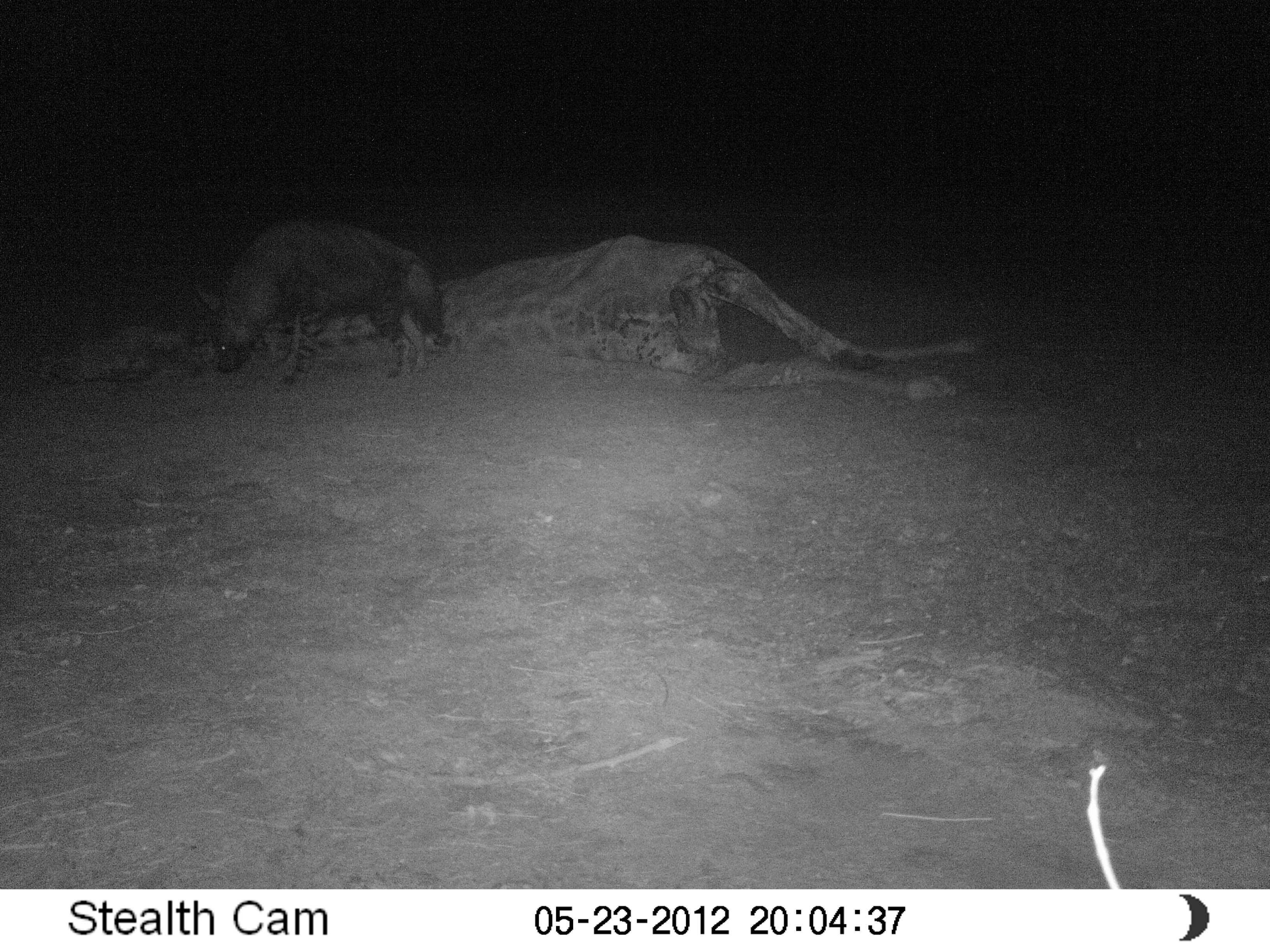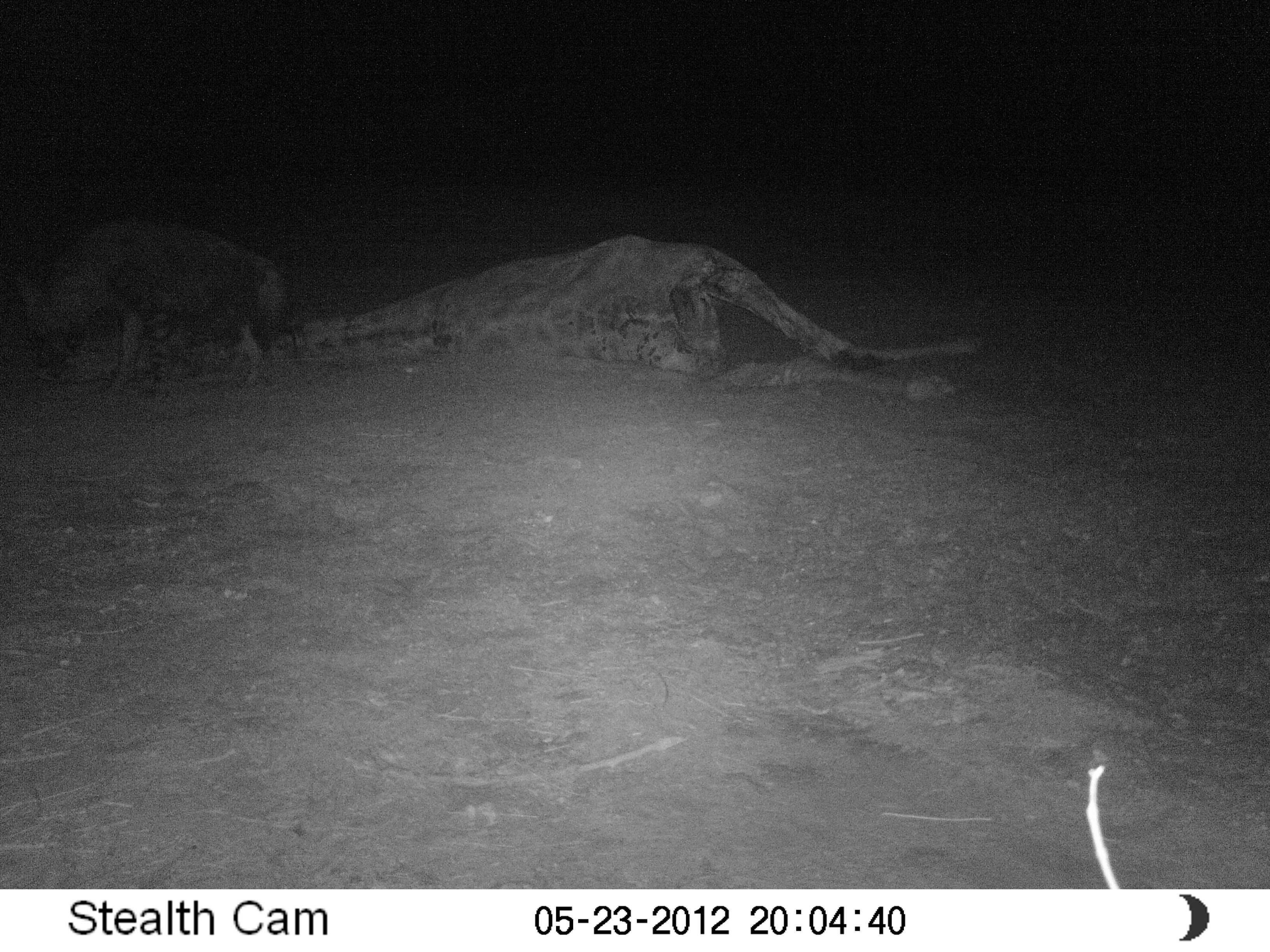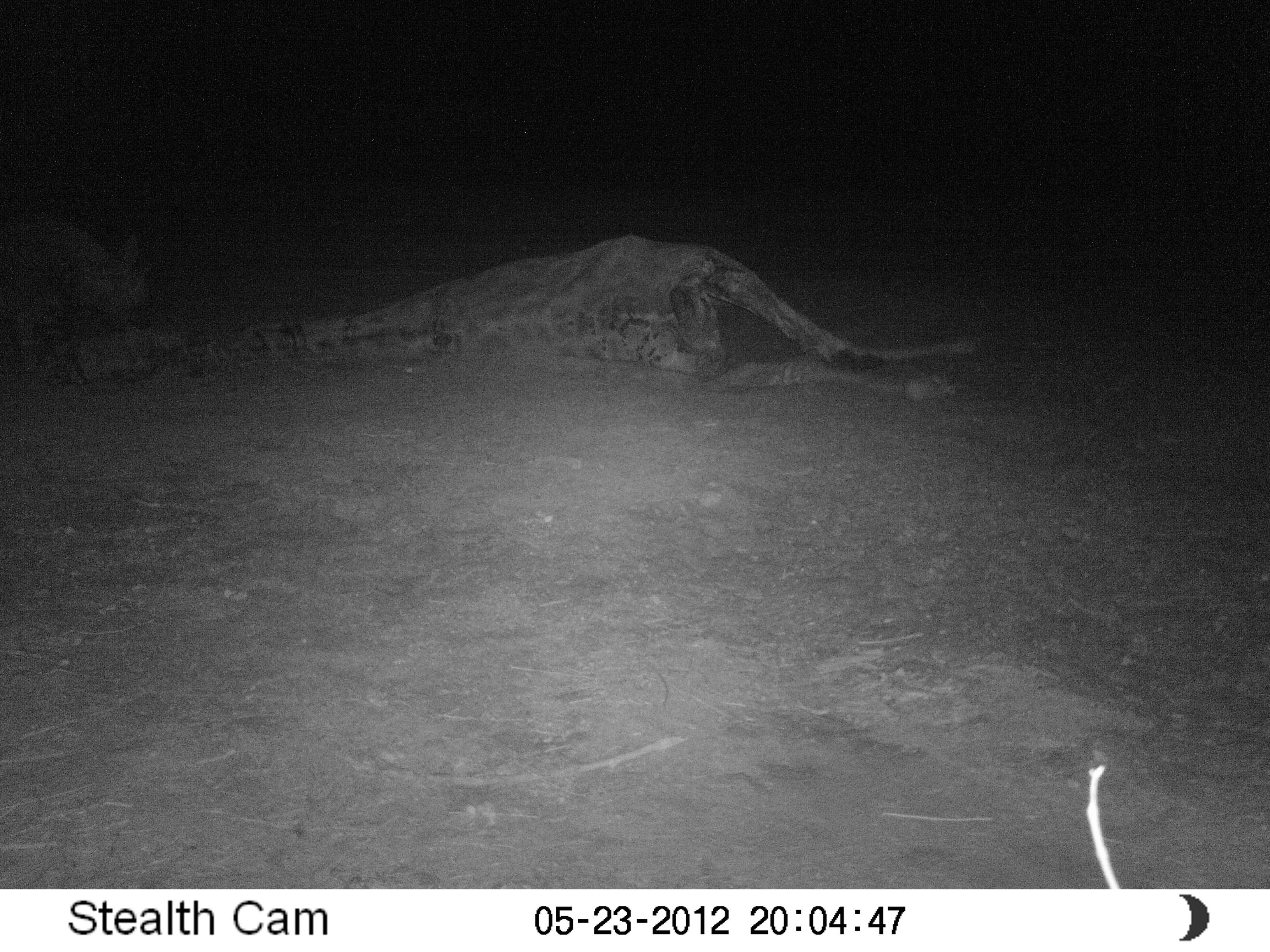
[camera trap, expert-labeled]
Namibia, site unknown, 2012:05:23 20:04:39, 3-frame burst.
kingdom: Animalia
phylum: Chordata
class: Mammalia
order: Carnivora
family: Hyaenidae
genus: Parahyaena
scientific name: Parahyaena brunnea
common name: brown hyena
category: hyaena brunnea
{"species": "hyaena brunnea (brown hyena) (Parahyaena brunnea)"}